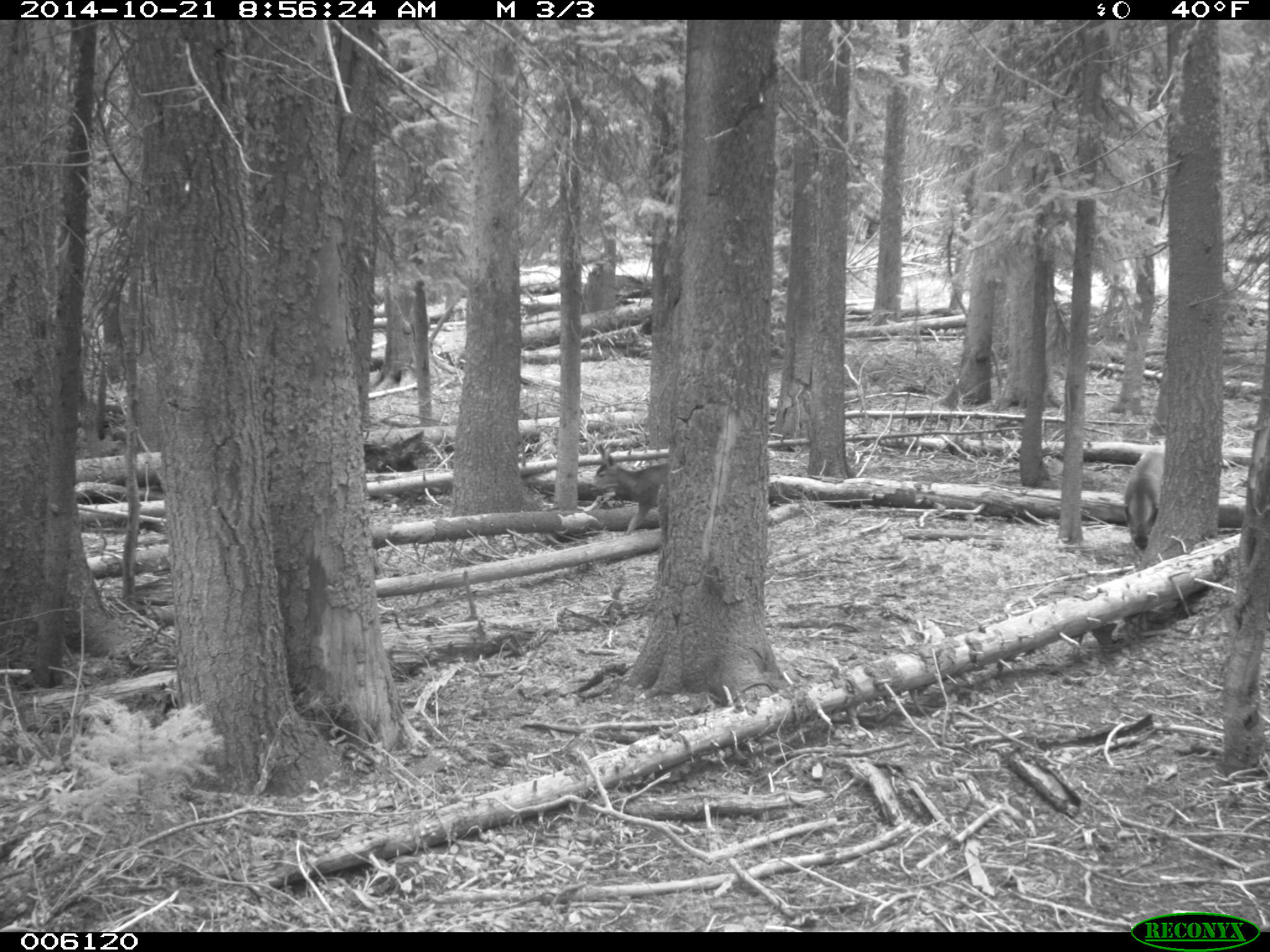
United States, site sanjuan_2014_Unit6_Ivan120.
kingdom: Animalia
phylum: Chordata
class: Mammalia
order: Artiodactyla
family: Cervidae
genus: Odocoileus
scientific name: Odocoileus hemionus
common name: mule deer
Odocoileus hemionus (mule deer).